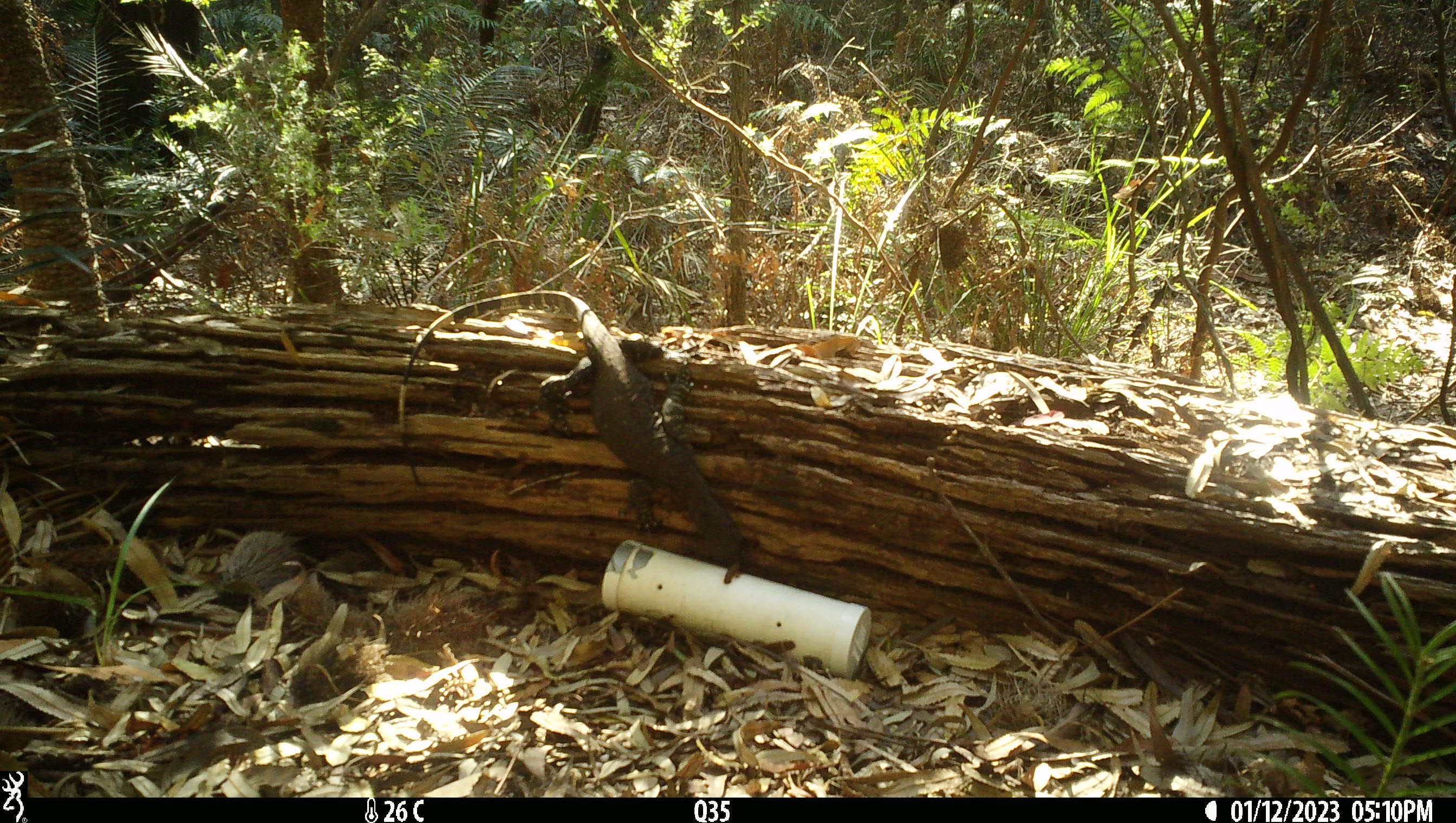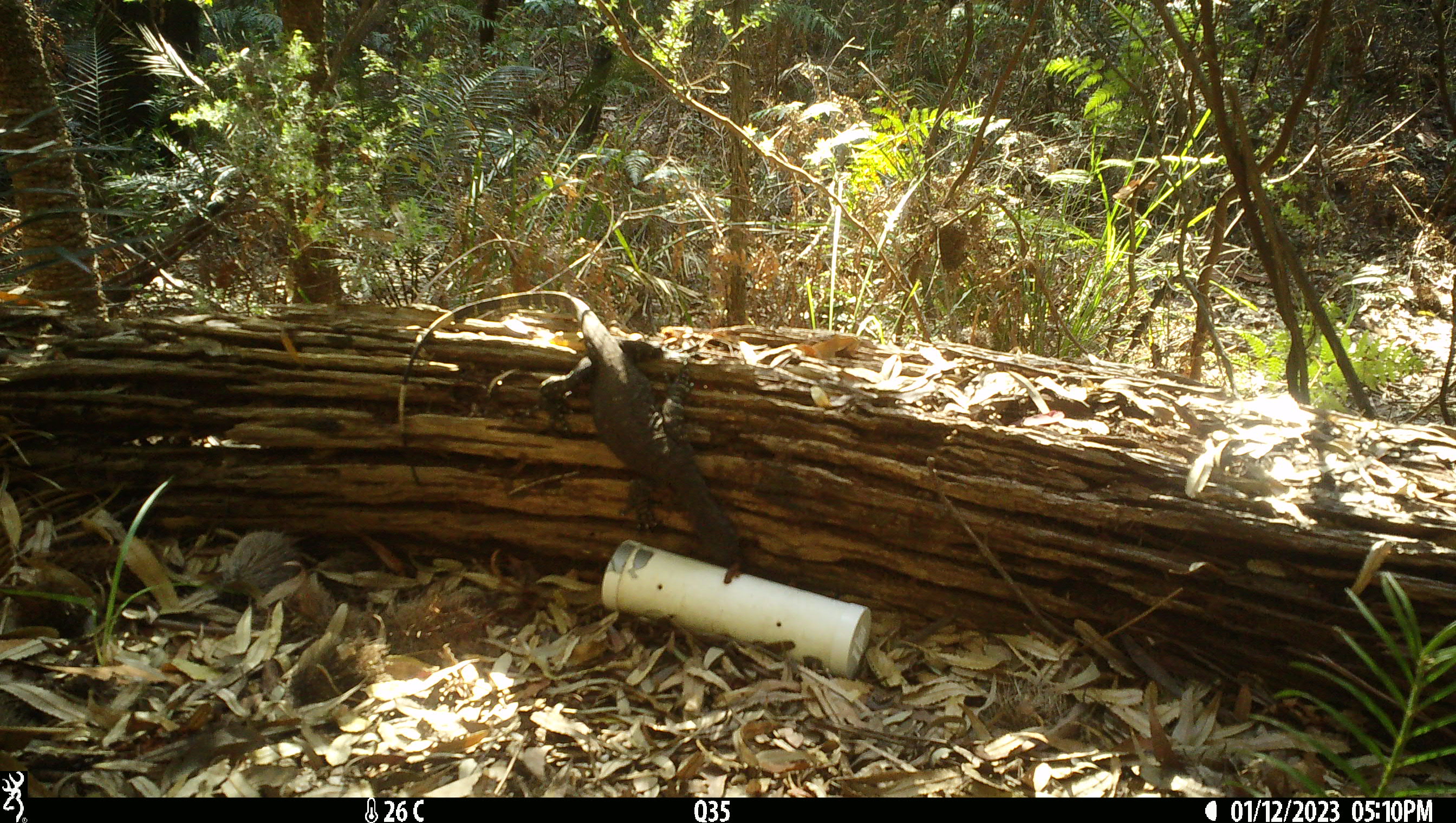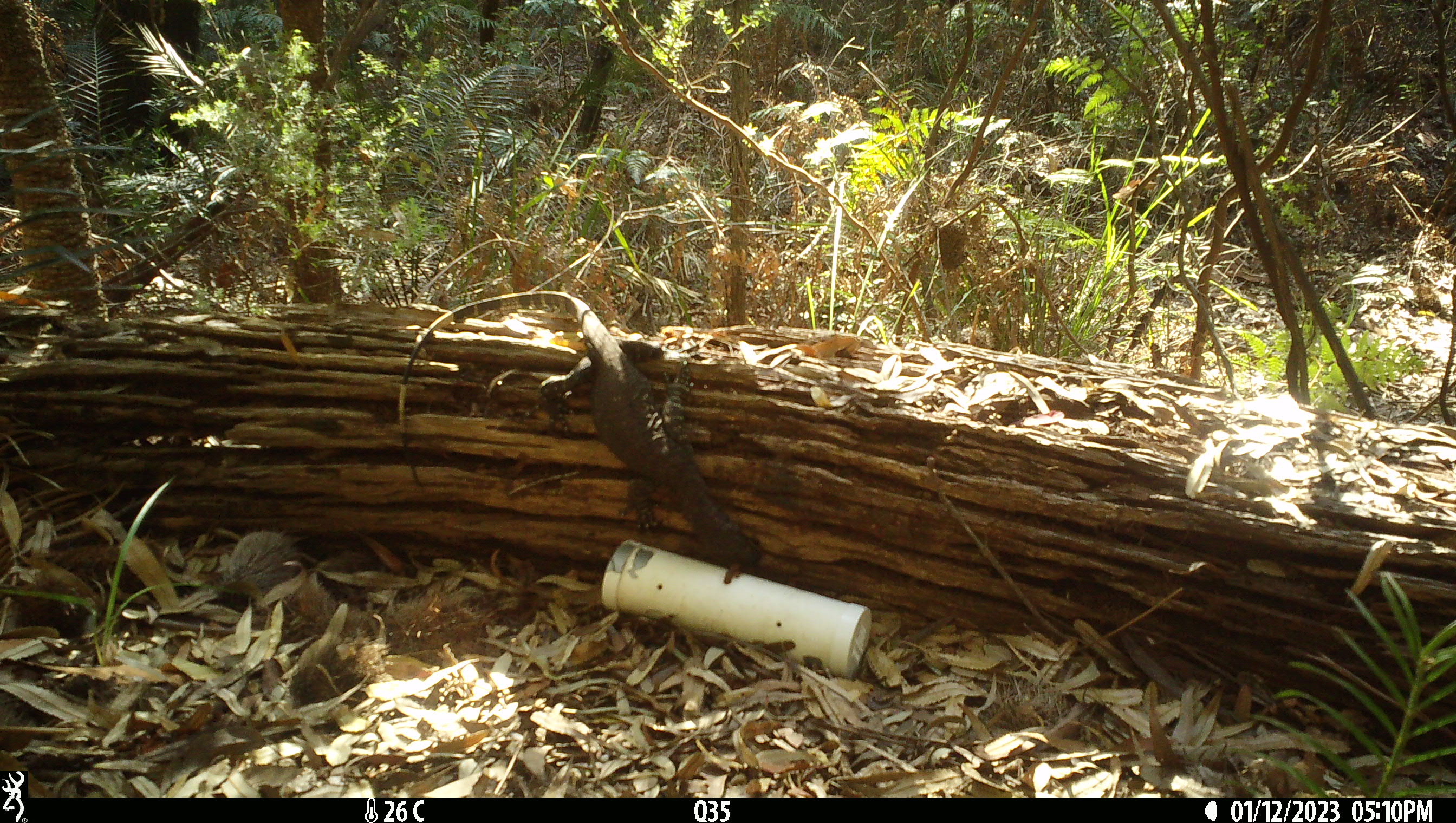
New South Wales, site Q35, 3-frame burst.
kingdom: Animalia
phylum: Chordata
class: Reptilia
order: Squamata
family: Varanidae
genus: Varanus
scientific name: Varanus varius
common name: lace monitor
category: goanna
Goanna (lace monitor) (Varanus varius).